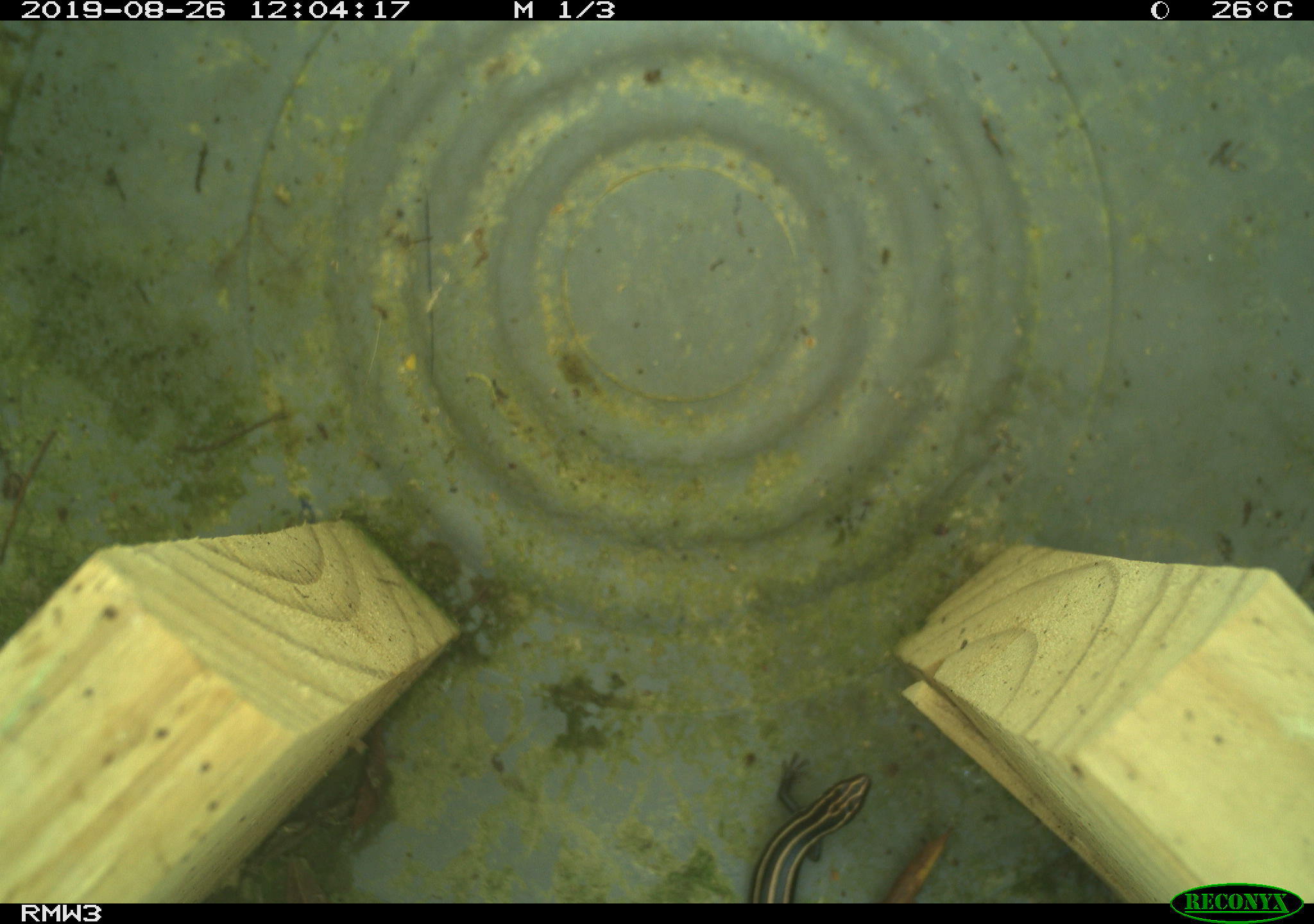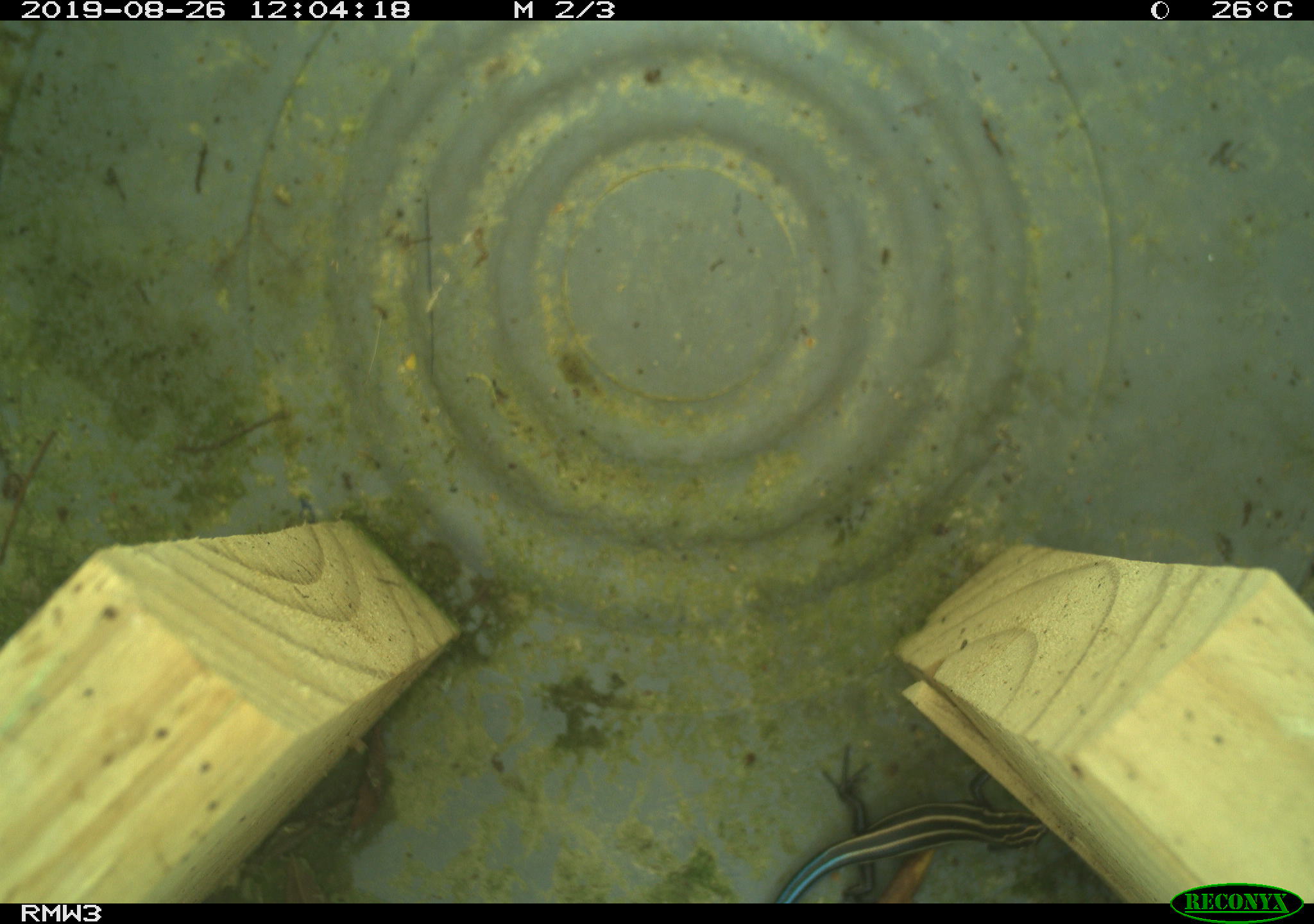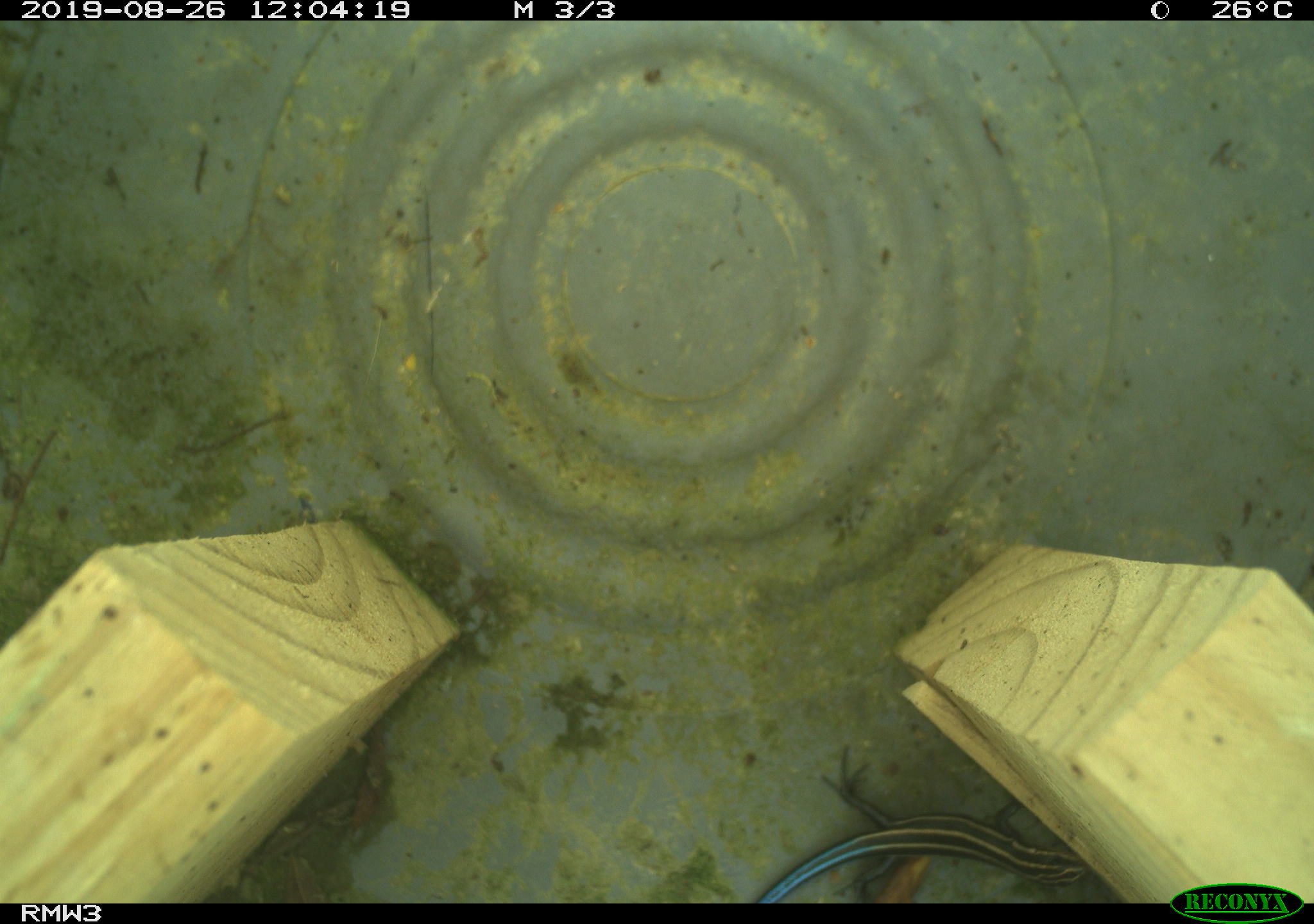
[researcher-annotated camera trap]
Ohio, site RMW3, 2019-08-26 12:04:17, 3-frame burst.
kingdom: Animalia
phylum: Chordata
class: Reptilia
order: Squamata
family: Scincidae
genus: Plestiodon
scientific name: Plestiodon fasciatus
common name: common five-lined skink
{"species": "common five-lined skink (Plestiodon fasciatus)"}